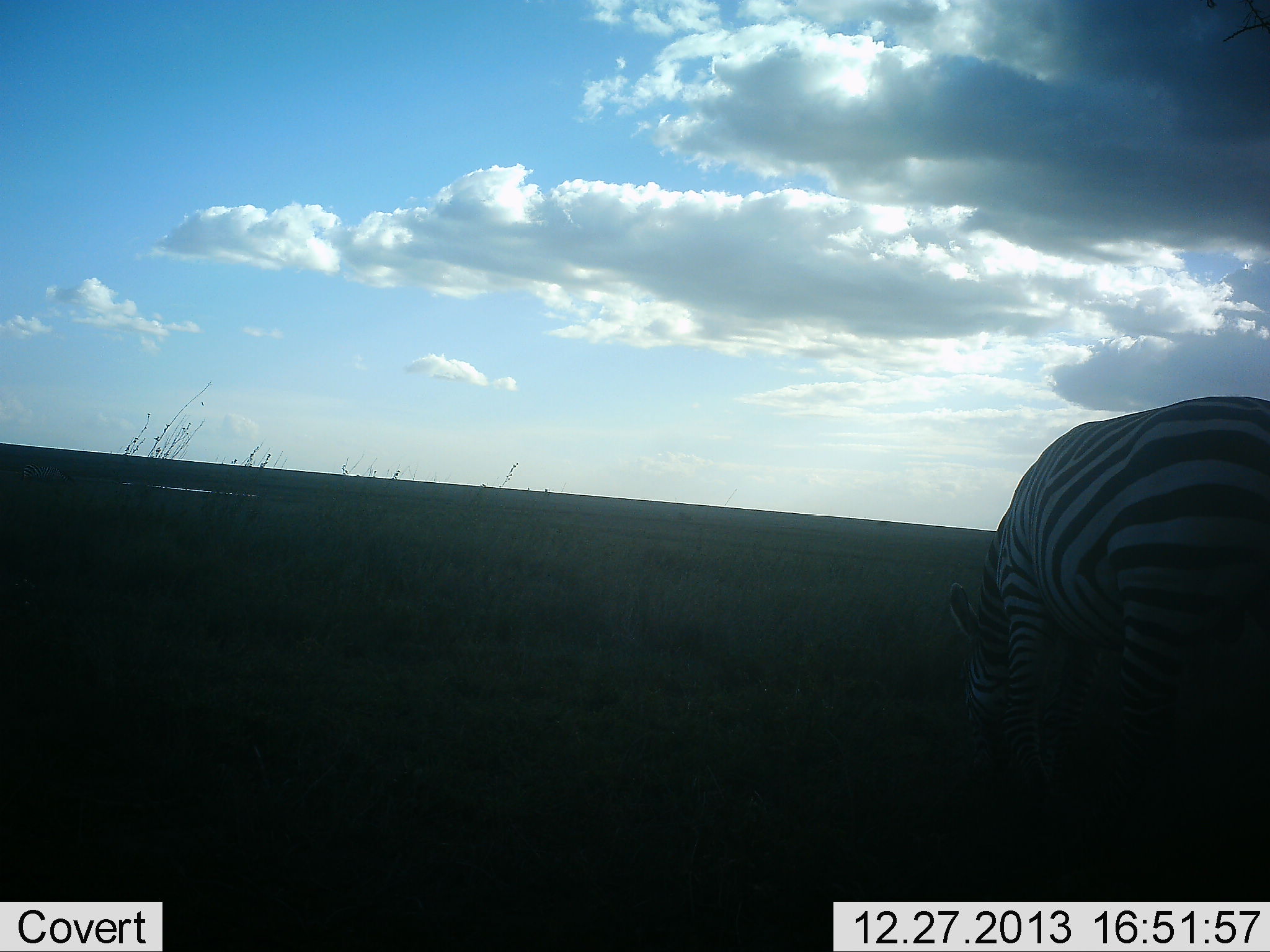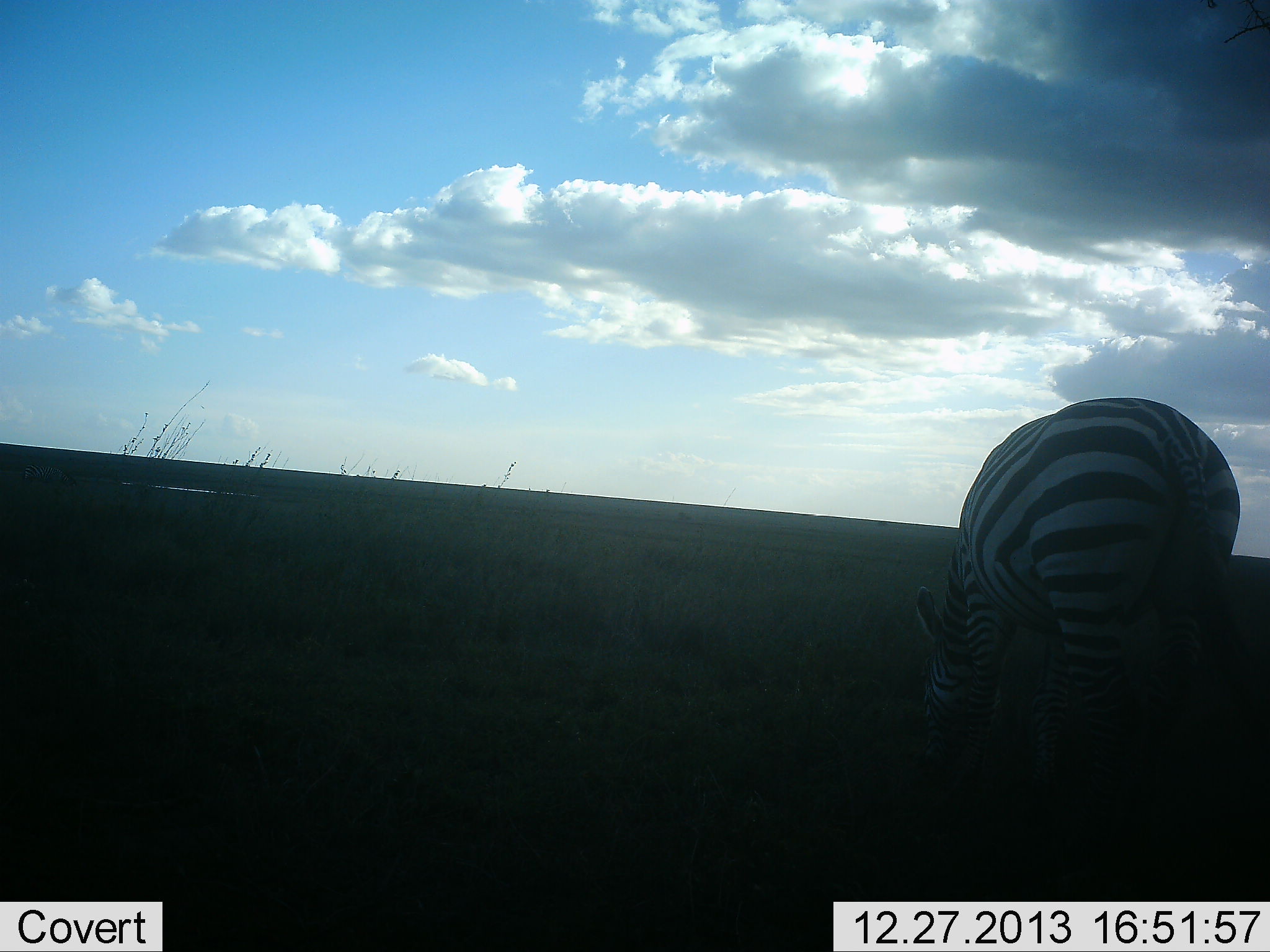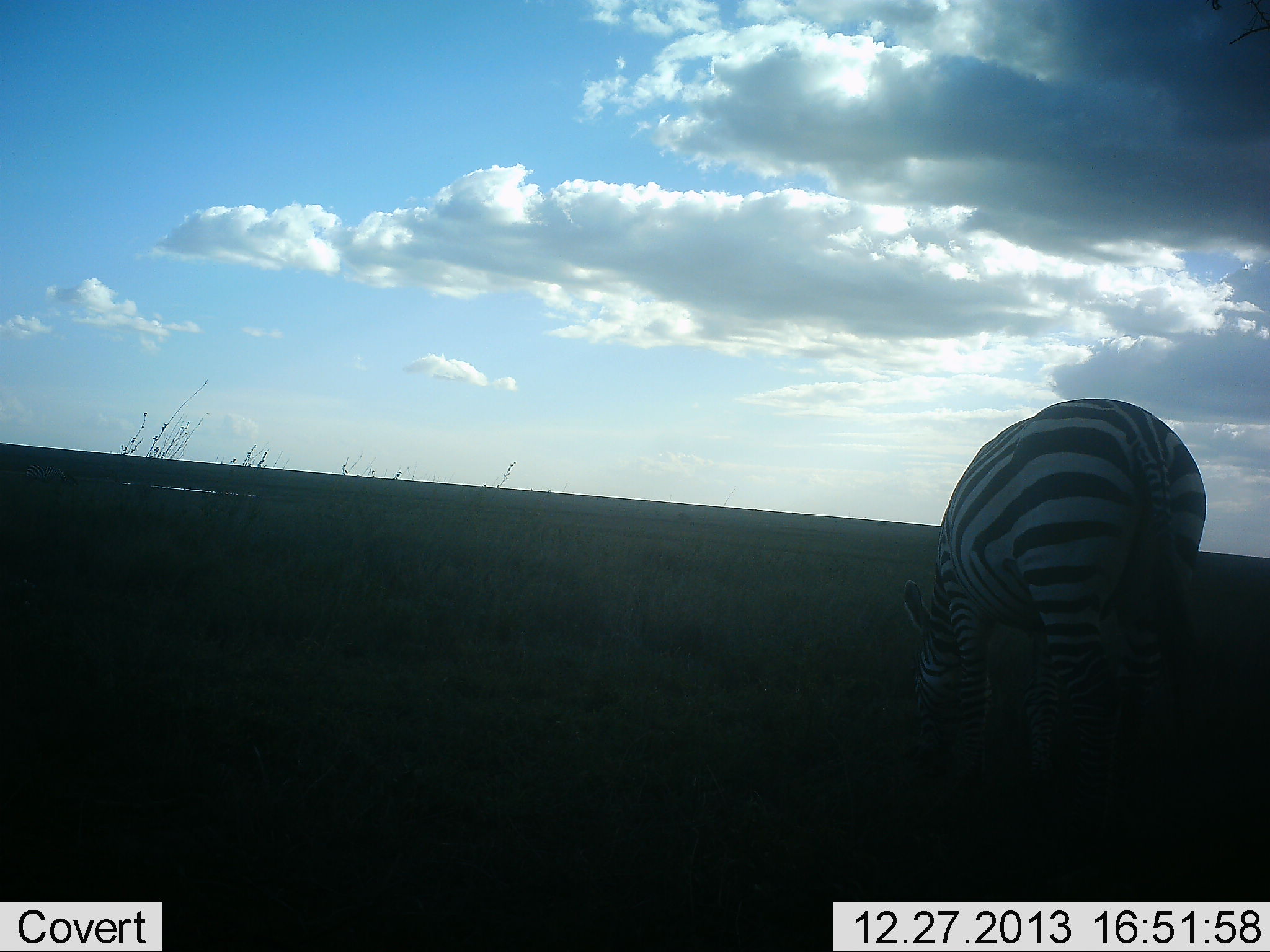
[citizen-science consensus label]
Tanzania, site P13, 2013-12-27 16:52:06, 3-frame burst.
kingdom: Animalia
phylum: Chordata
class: Mammalia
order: Perissodactyla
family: Equidae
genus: Equus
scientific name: Equus quagga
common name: plains zebra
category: zebra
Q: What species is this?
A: Zebra (plains zebra) (Equus quagga).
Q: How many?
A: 1.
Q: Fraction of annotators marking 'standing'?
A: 20%.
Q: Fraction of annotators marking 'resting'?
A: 0%.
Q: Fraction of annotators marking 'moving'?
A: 30%.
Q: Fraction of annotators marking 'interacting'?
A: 0%.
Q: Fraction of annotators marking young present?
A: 0%.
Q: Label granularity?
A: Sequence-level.